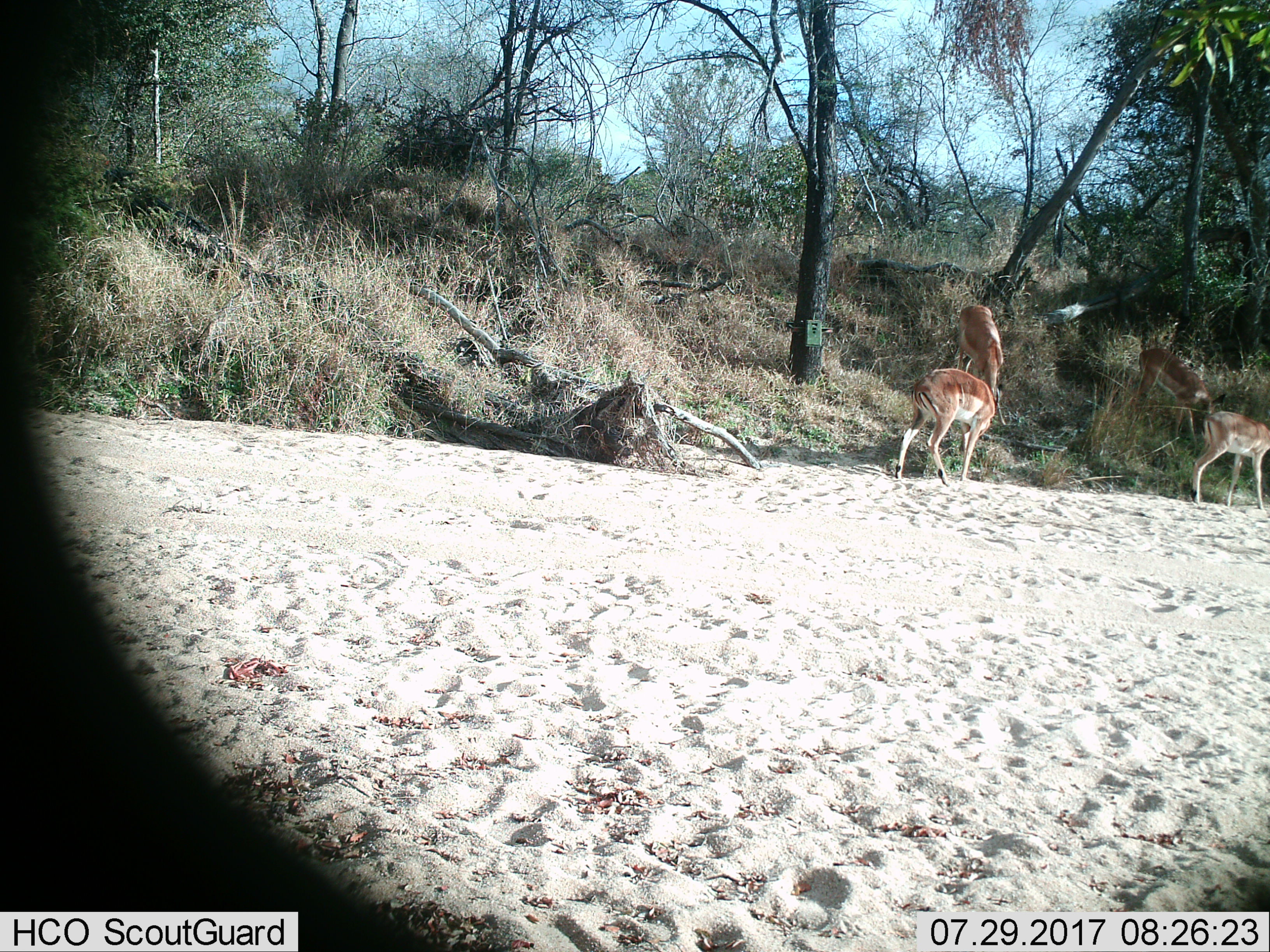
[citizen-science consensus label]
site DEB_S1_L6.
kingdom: Animalia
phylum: Chordata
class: Mammalia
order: Artiodactyla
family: Bovidae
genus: Aepyceros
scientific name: Aepyceros melampus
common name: impala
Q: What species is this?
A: Impala (Aepyceros melampus).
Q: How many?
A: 4.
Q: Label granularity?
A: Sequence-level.